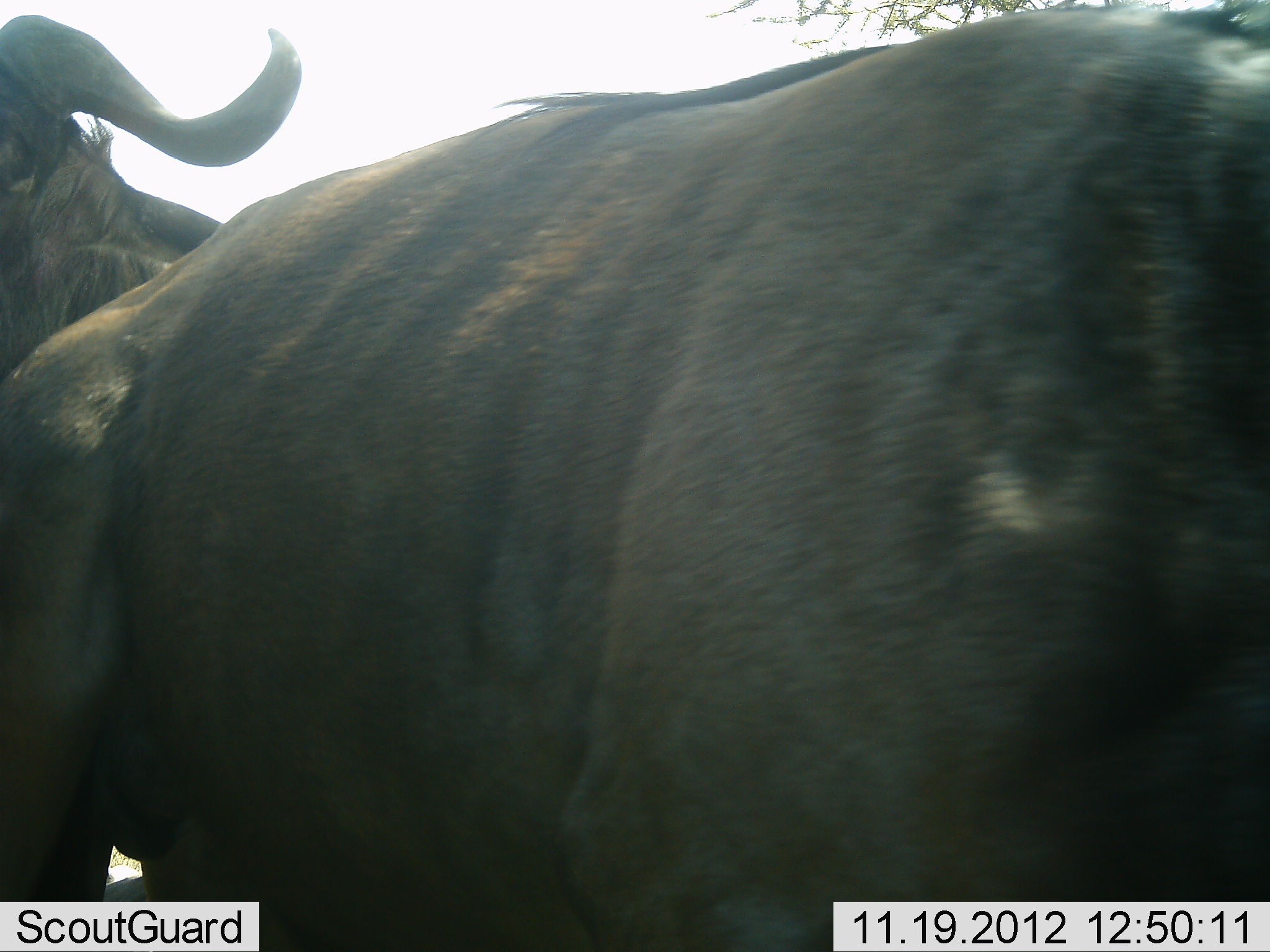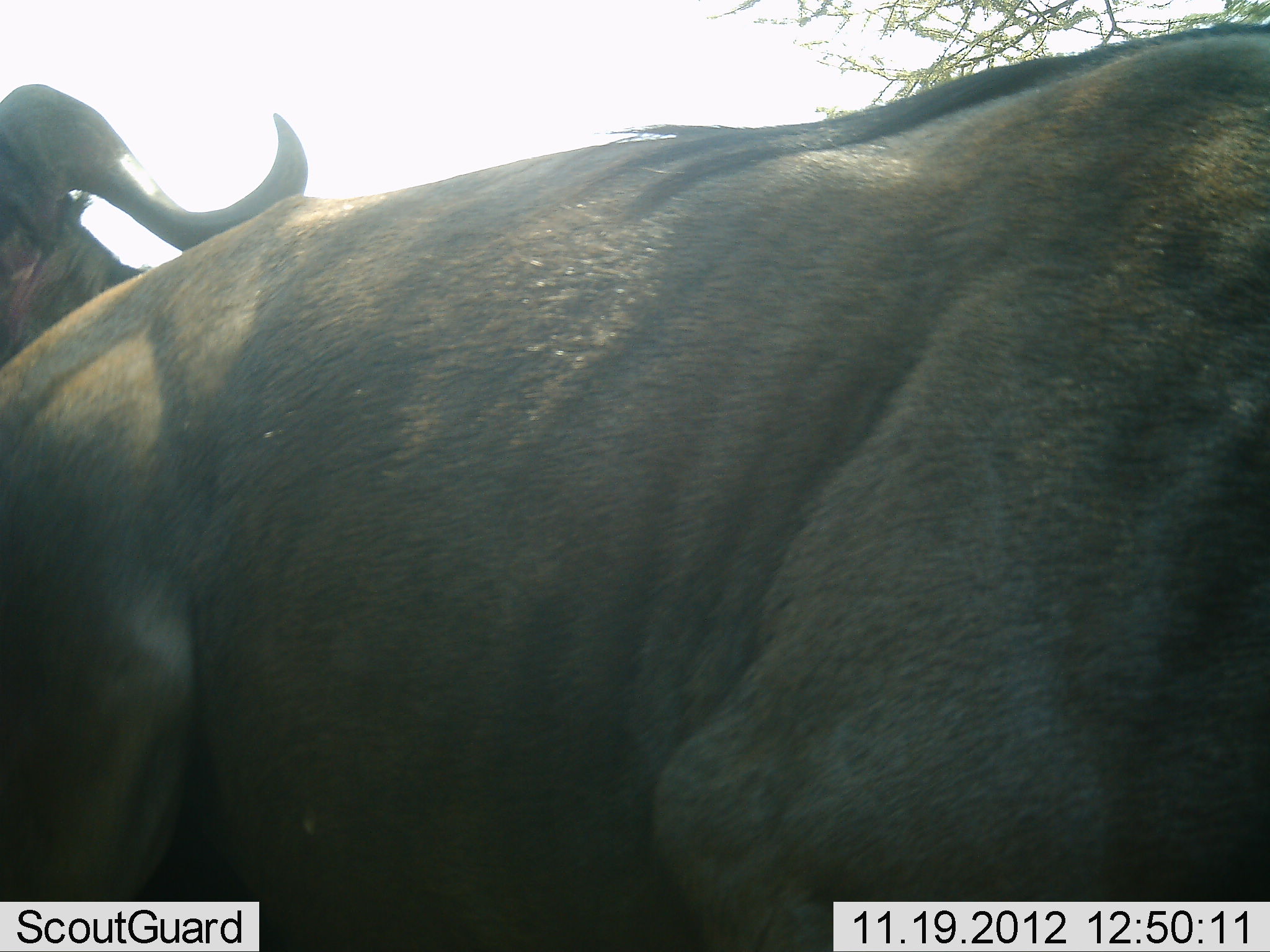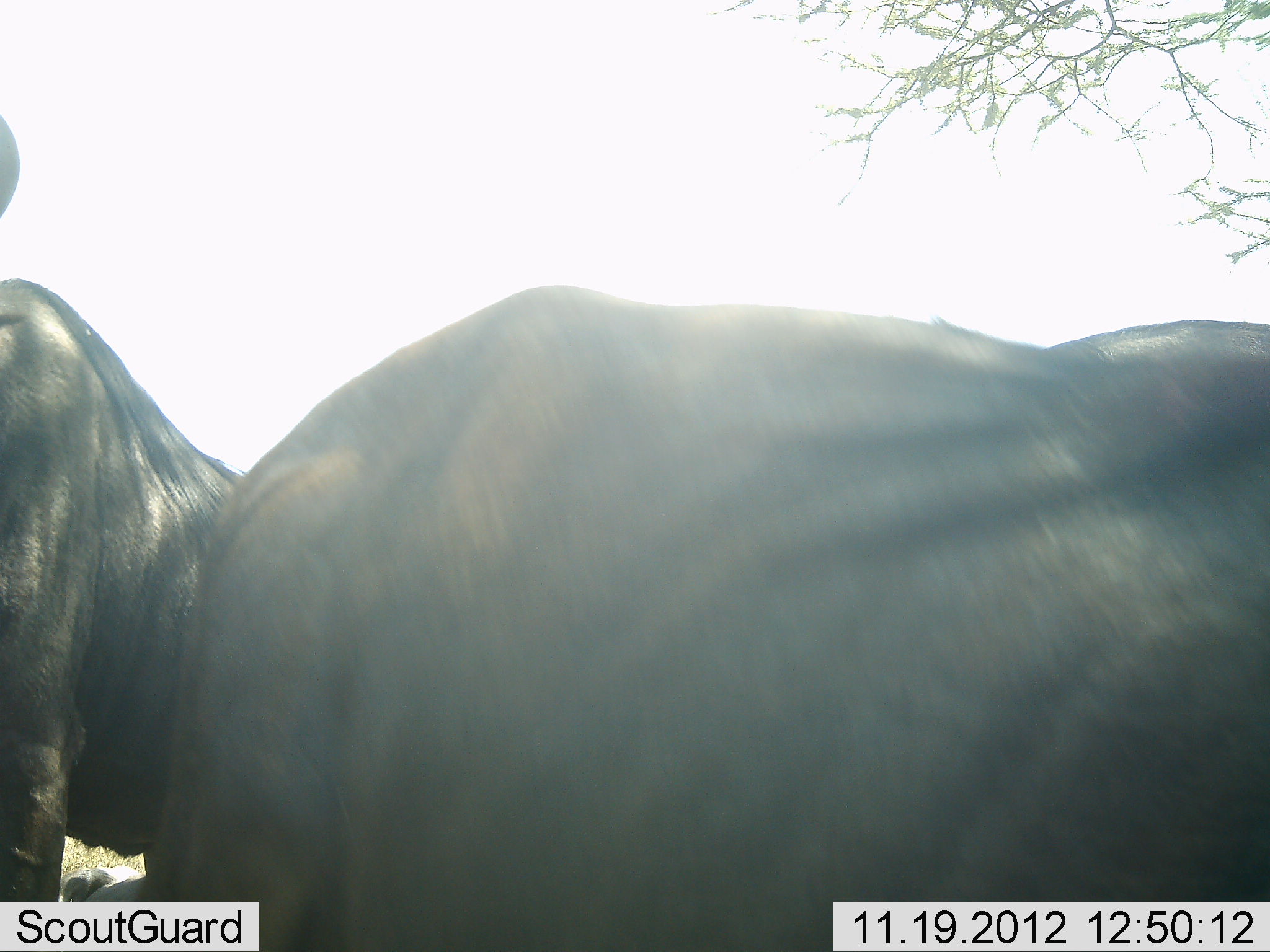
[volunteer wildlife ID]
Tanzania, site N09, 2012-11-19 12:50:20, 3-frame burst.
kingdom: Animalia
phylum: Chordata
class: Mammalia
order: Artiodactyla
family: Bovidae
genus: Connochaetes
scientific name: Connochaetes taurinus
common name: blue wildebeest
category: wildebeest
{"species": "wildebeest (blue wildebeest) (Connochaetes taurinus)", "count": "2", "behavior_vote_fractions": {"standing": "70%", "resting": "0%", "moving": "20%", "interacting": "10%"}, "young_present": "0%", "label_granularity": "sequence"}